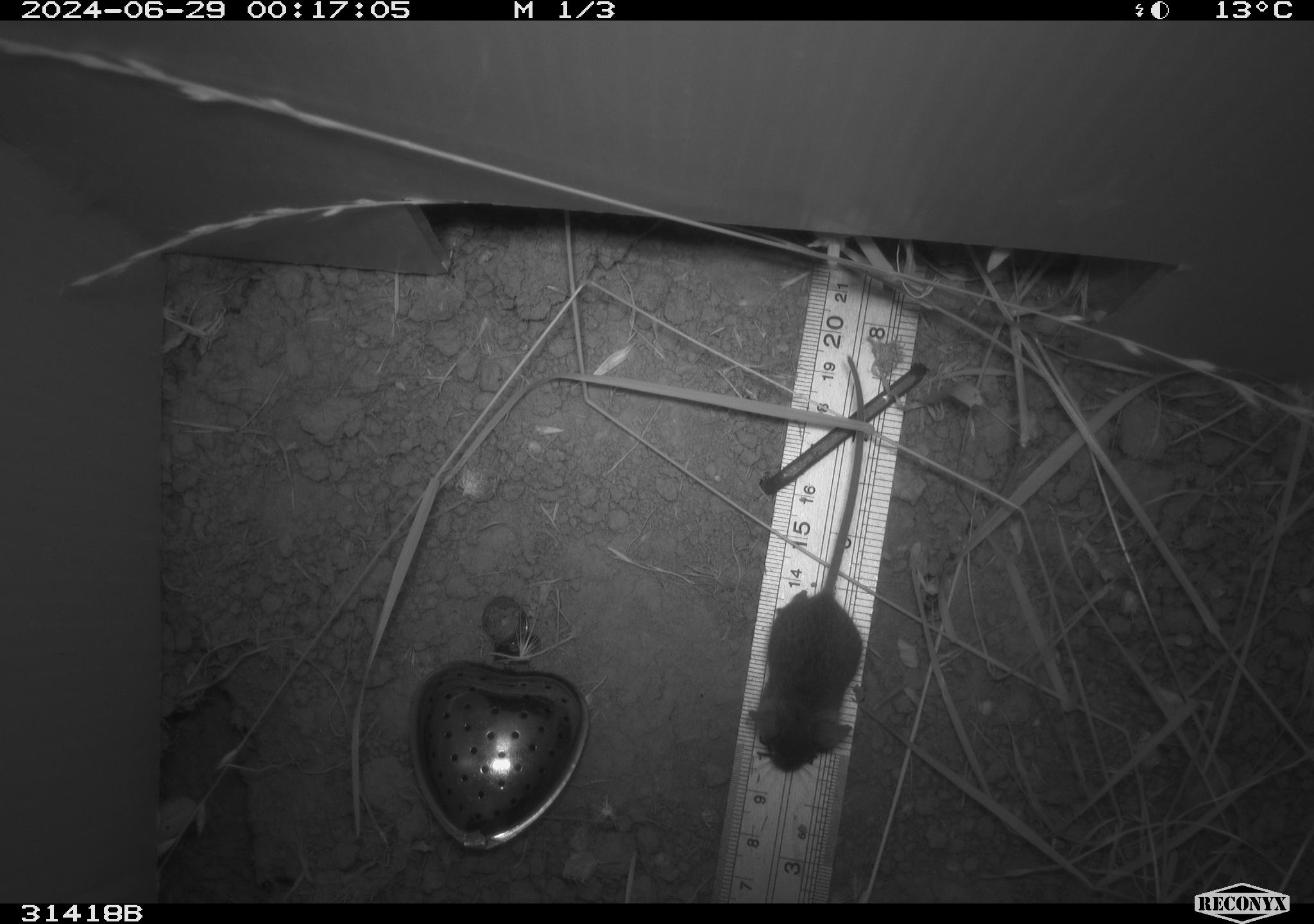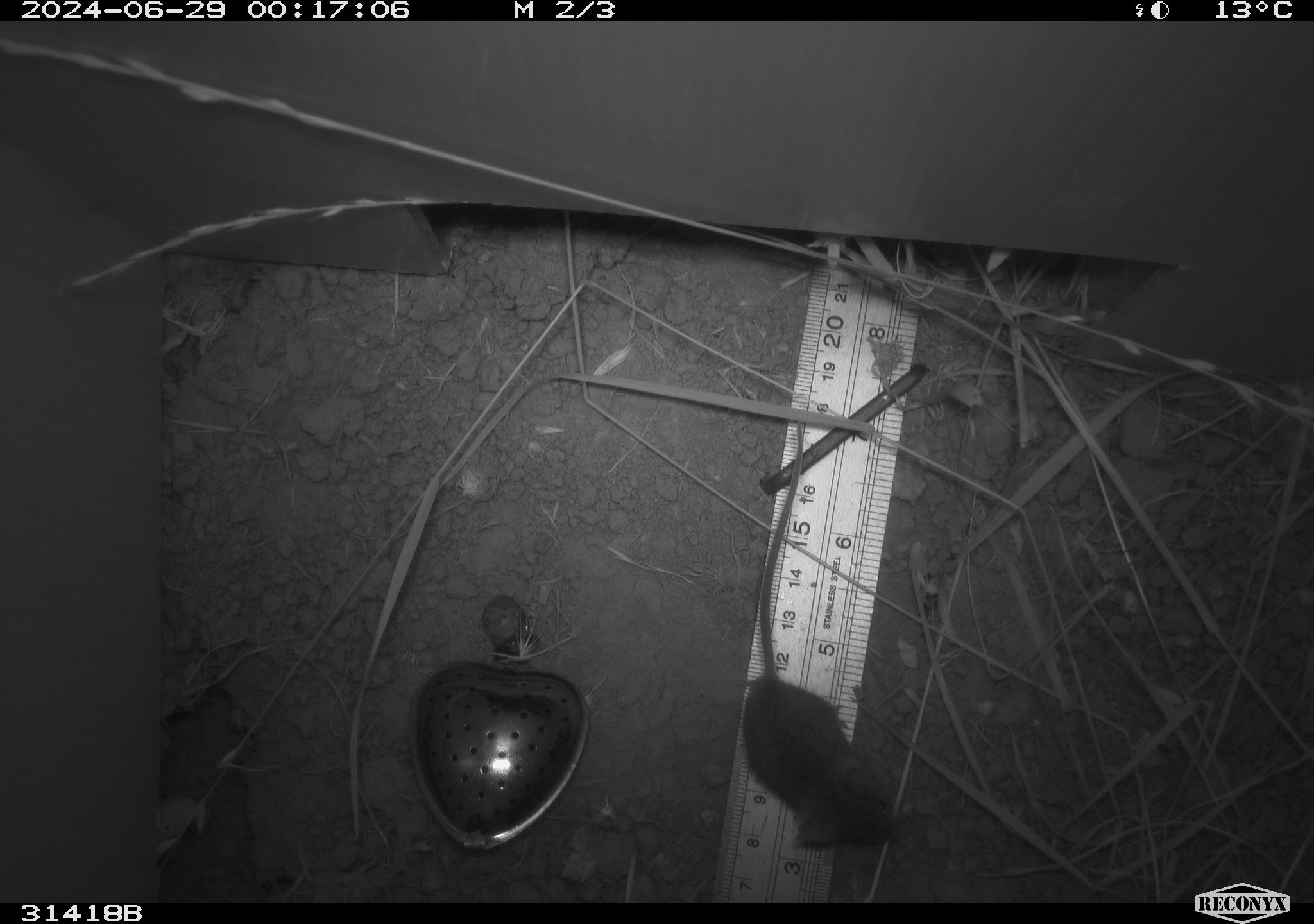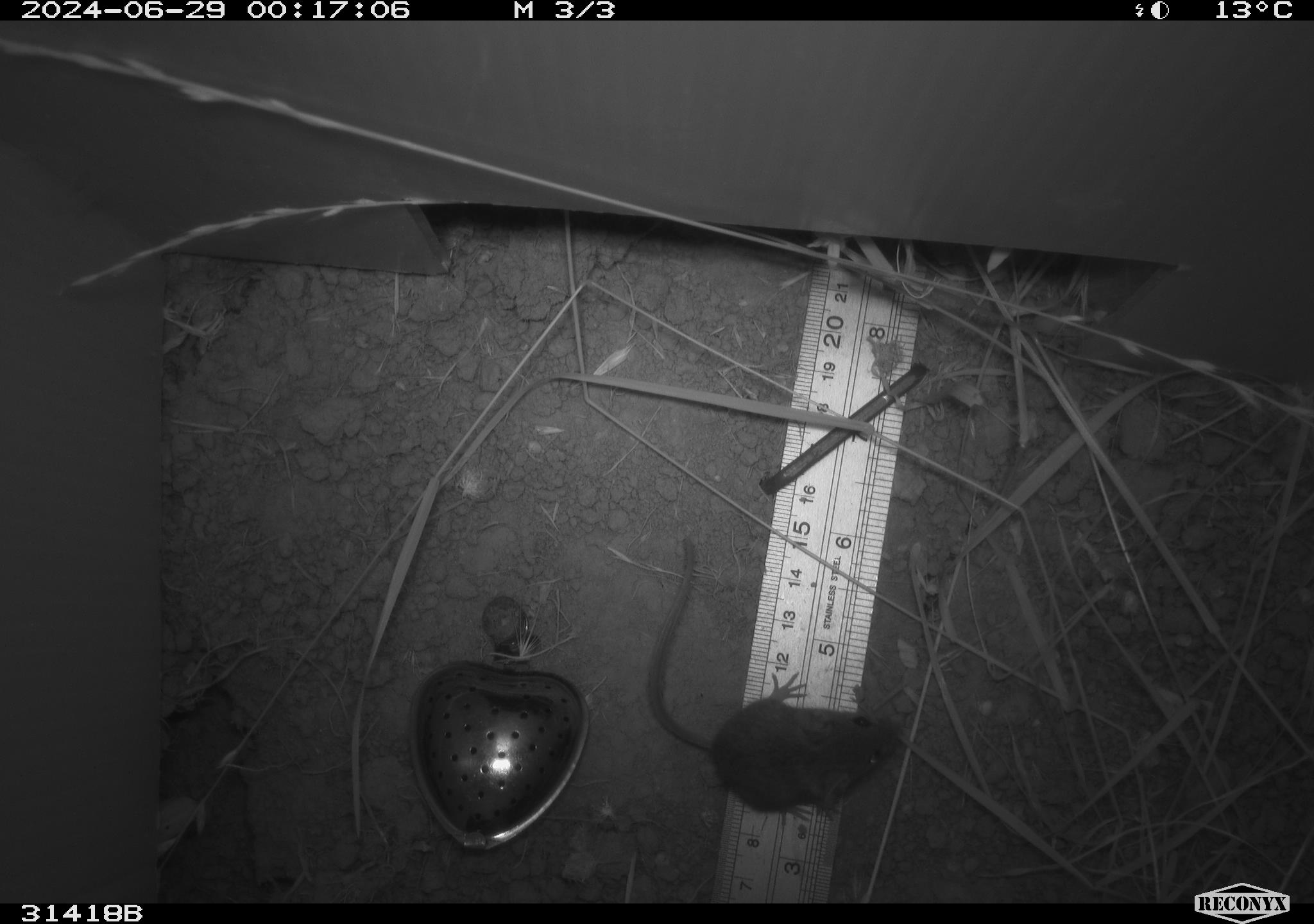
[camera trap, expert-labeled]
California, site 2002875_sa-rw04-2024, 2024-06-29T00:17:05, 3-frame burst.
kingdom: Animalia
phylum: Chordata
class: Mammalia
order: Rodentia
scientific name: Rodentia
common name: mouse species